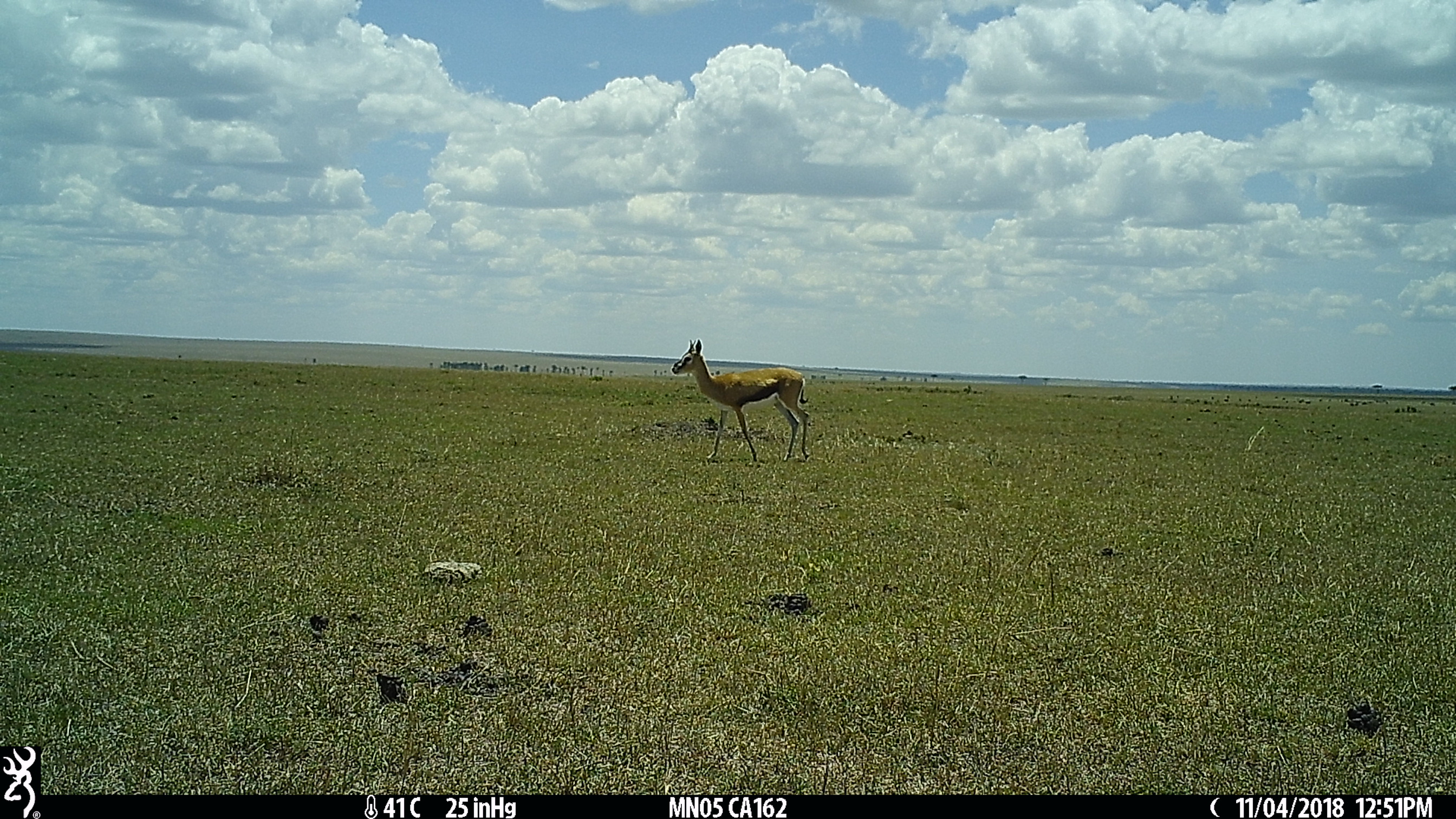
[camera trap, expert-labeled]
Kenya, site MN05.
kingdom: Animalia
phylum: Chordata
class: Mammalia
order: Artiodactyla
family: Bovidae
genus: Eudorcas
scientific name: Eudorcas thomsonii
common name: thomon's gazelle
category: gazelle thomsons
Gazelle thomsons (thomon's gazelle) (Eudorcas thomsonii).